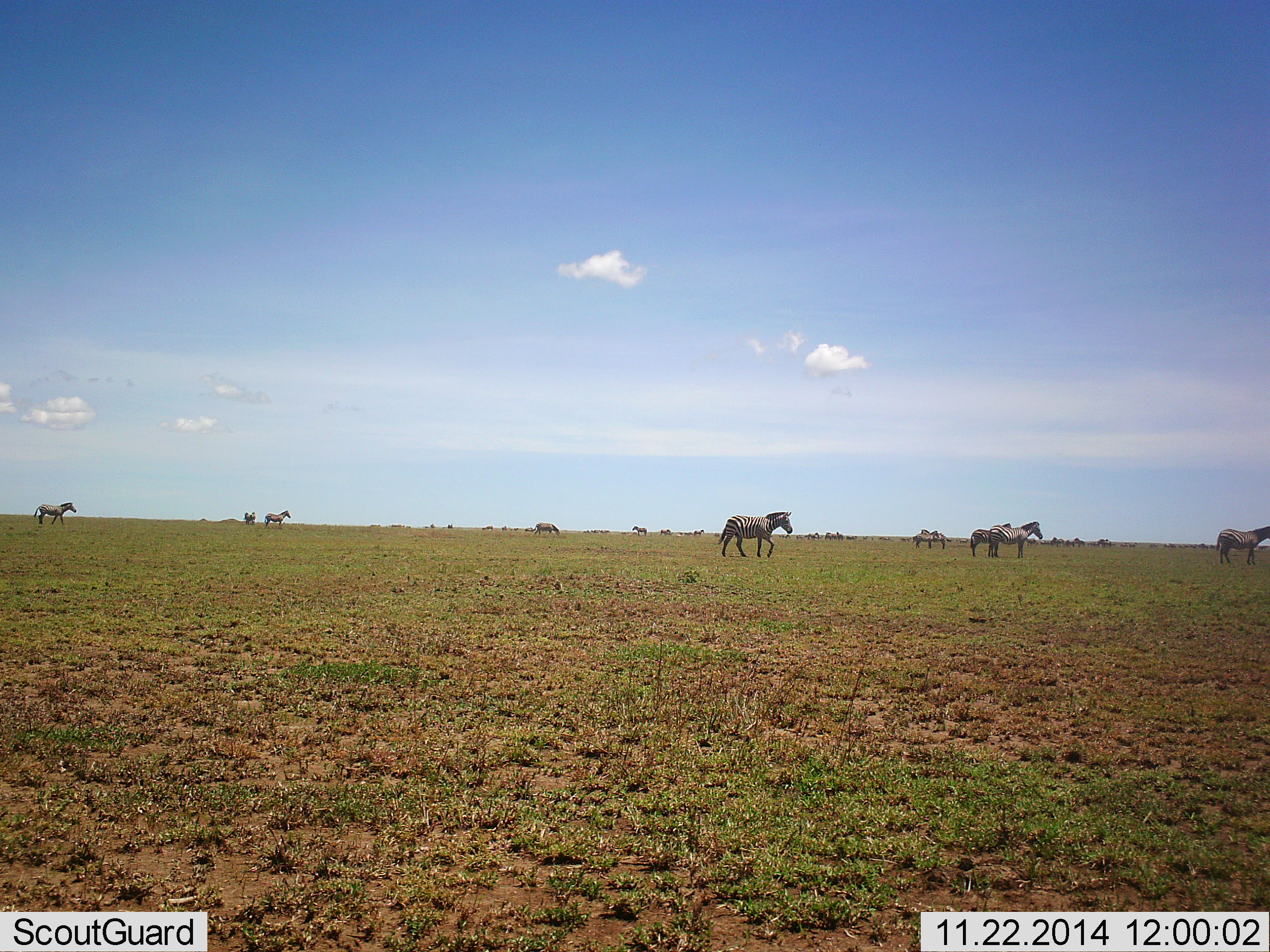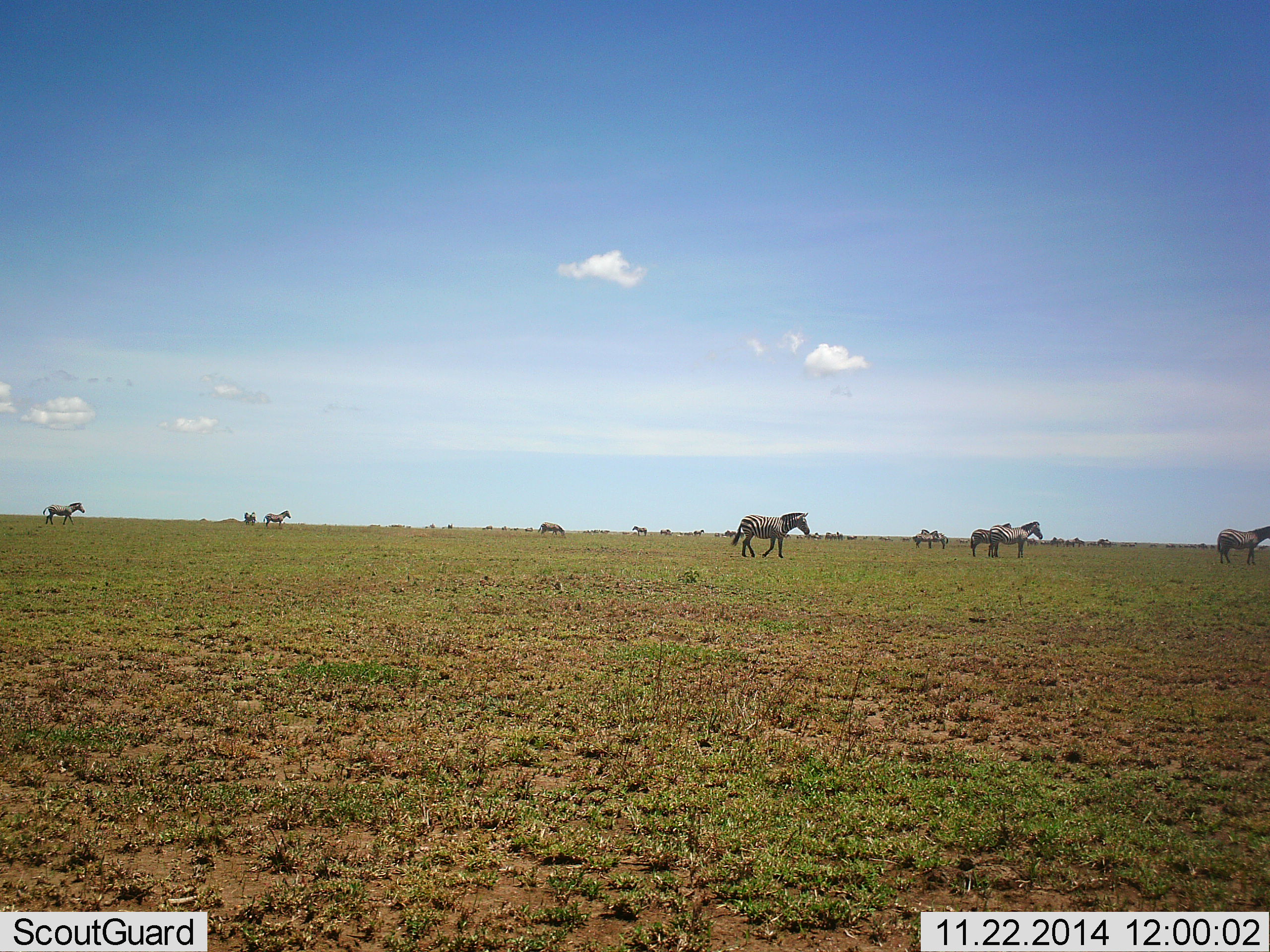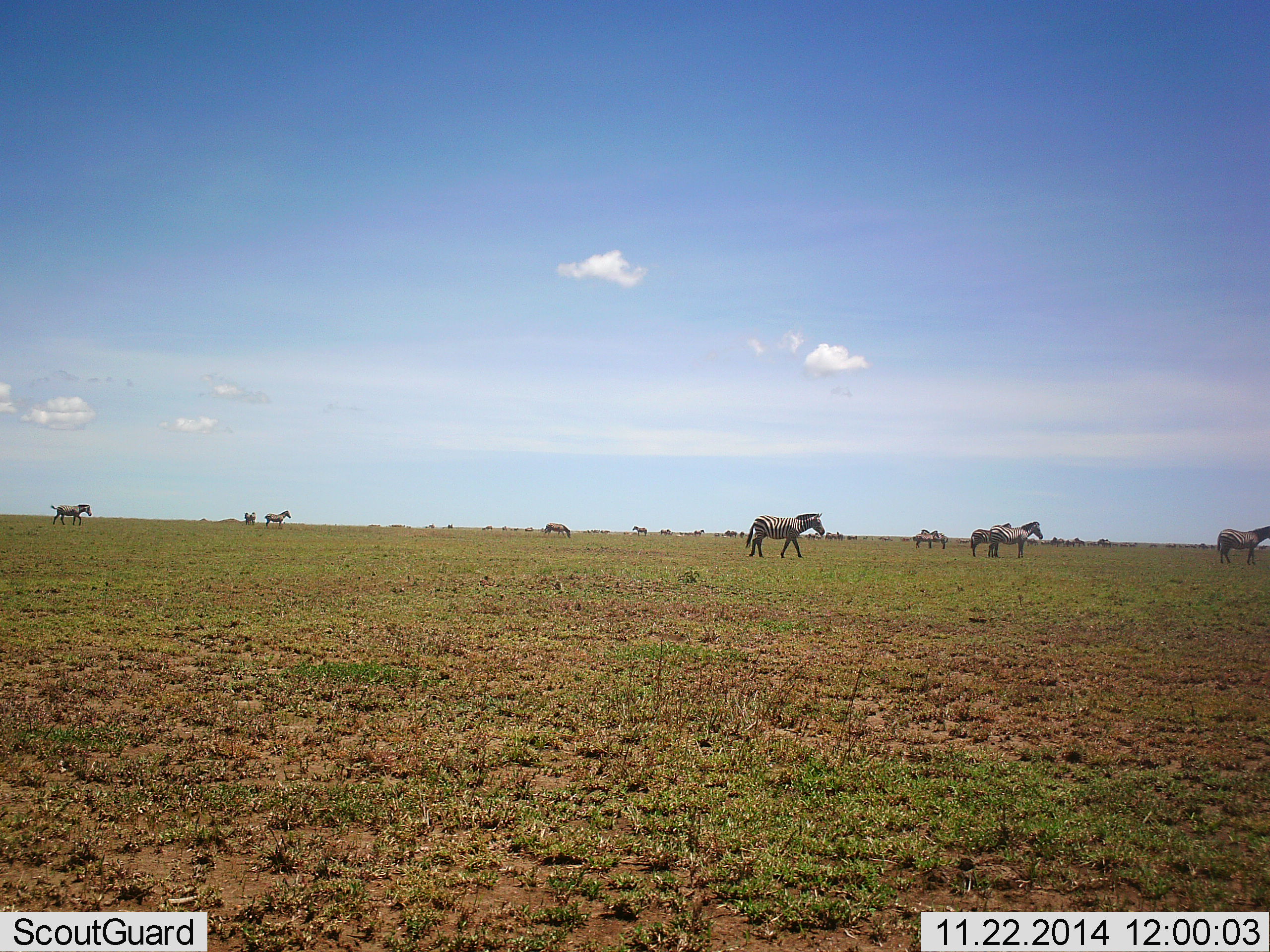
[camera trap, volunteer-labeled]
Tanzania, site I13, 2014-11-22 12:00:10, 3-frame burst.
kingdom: Animalia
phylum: Chordata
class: Mammalia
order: Perissodactyla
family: Equidae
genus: Equus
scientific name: Equus quagga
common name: plains zebra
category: zebra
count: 11-50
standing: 90%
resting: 0%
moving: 80%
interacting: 20%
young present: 0%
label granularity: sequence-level